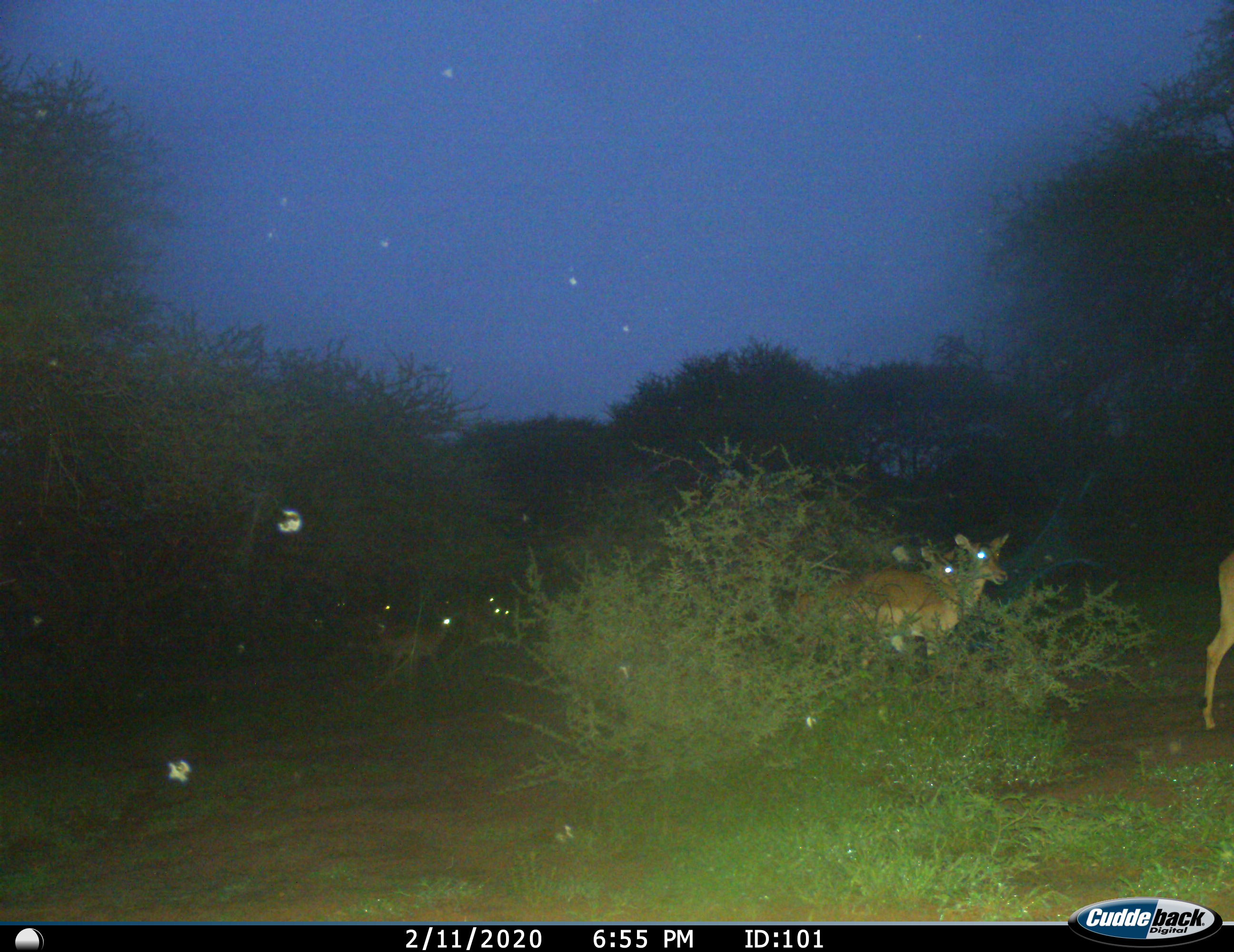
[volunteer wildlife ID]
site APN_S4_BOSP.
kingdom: Animalia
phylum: Chordata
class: Mammalia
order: Artiodactyla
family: Bovidae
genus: Aepyceros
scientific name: Aepyceros melampus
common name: impala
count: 6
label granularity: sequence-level